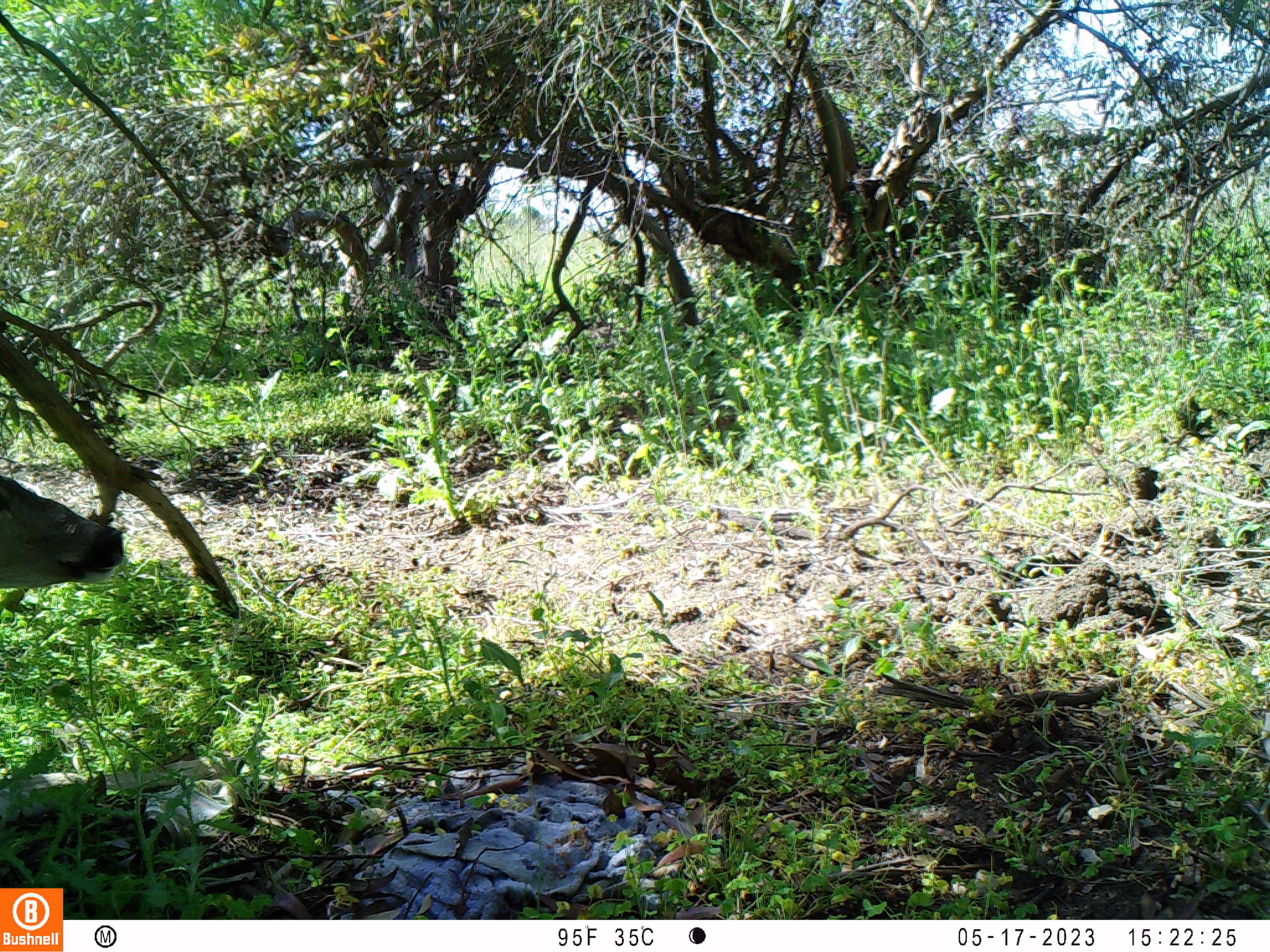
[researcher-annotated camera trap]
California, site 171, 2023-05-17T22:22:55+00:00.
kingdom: Animalia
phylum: Chordata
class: Mammalia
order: Artiodactyla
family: Cervidae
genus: Odocoileus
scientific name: Odocoileus hemionus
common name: mule deer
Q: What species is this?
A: Mule deer (Odocoileus hemionus).